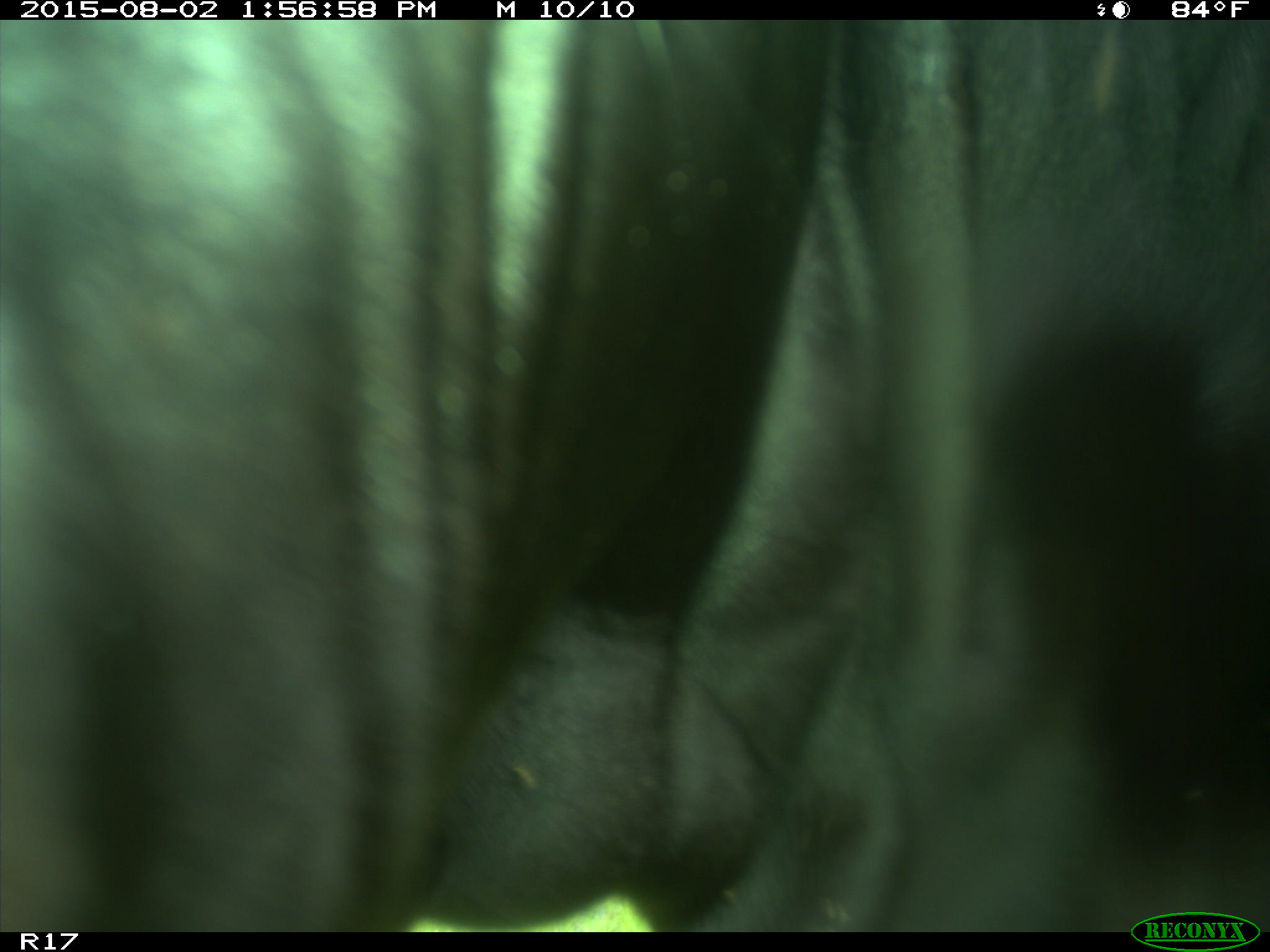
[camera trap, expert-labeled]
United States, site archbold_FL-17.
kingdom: Animalia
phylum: Chordata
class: Mammalia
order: Artiodactyla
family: Bovidae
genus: Bos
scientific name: Bos taurus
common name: domestic cow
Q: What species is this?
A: Bos taurus (domestic cow).